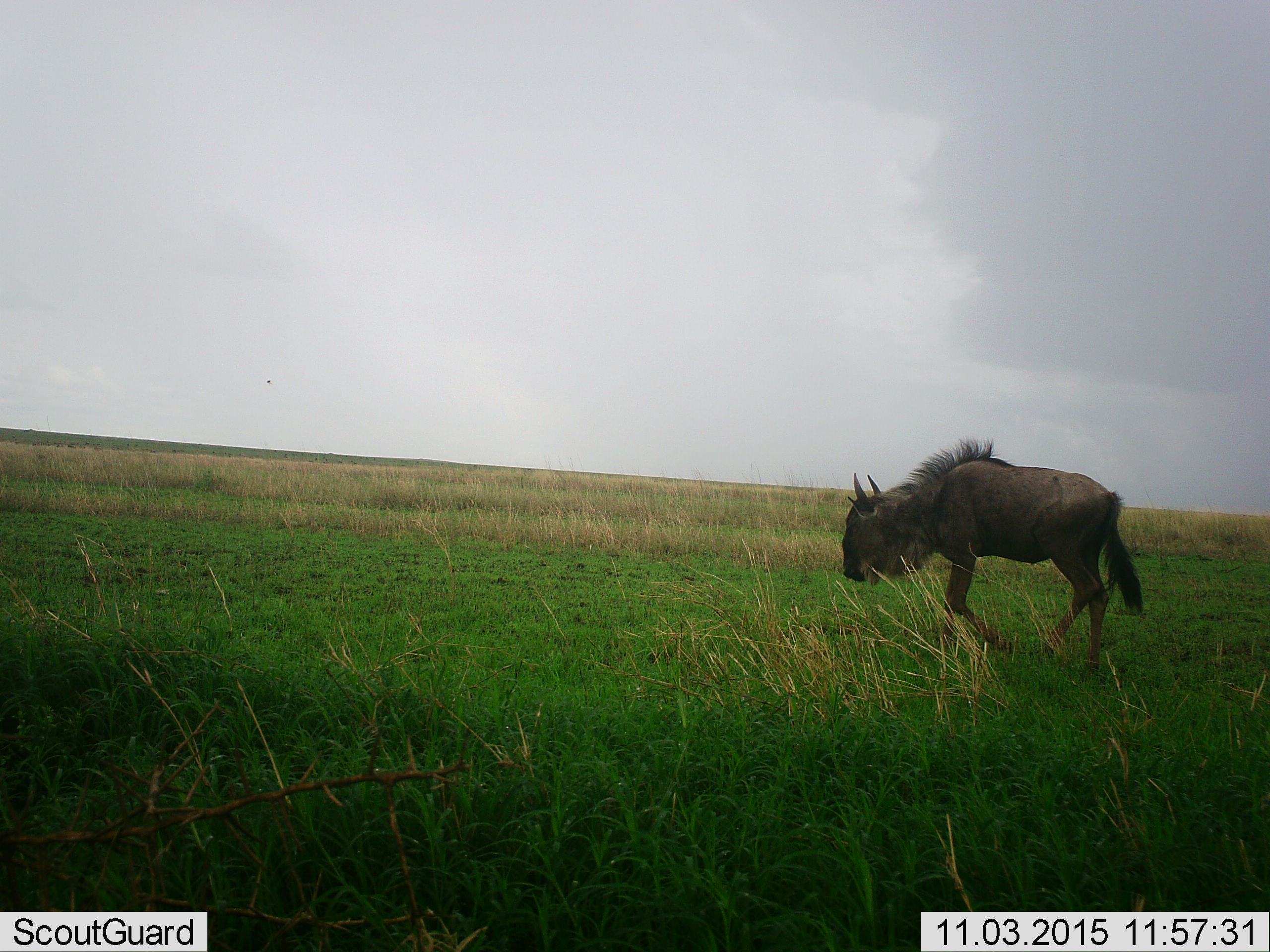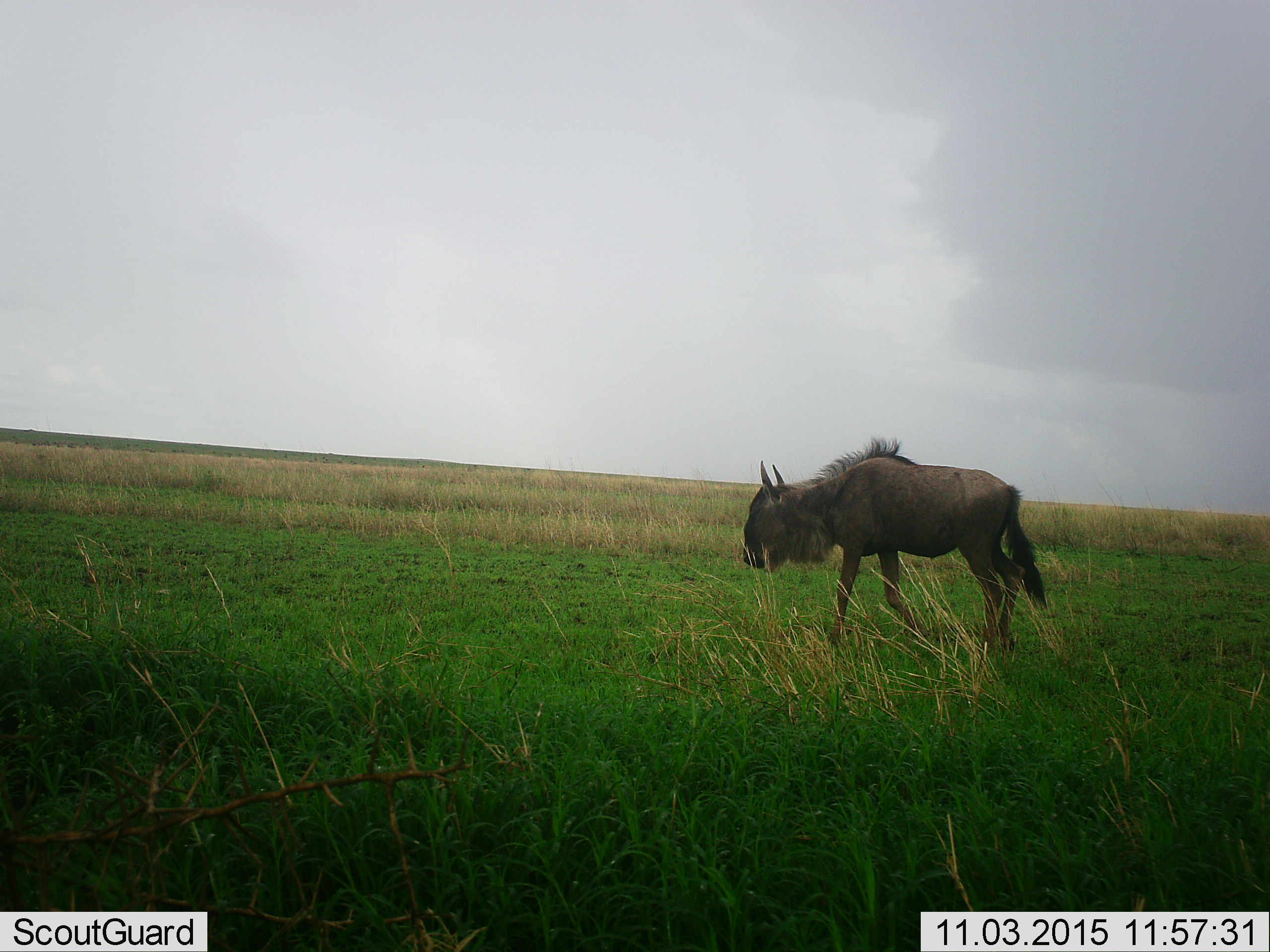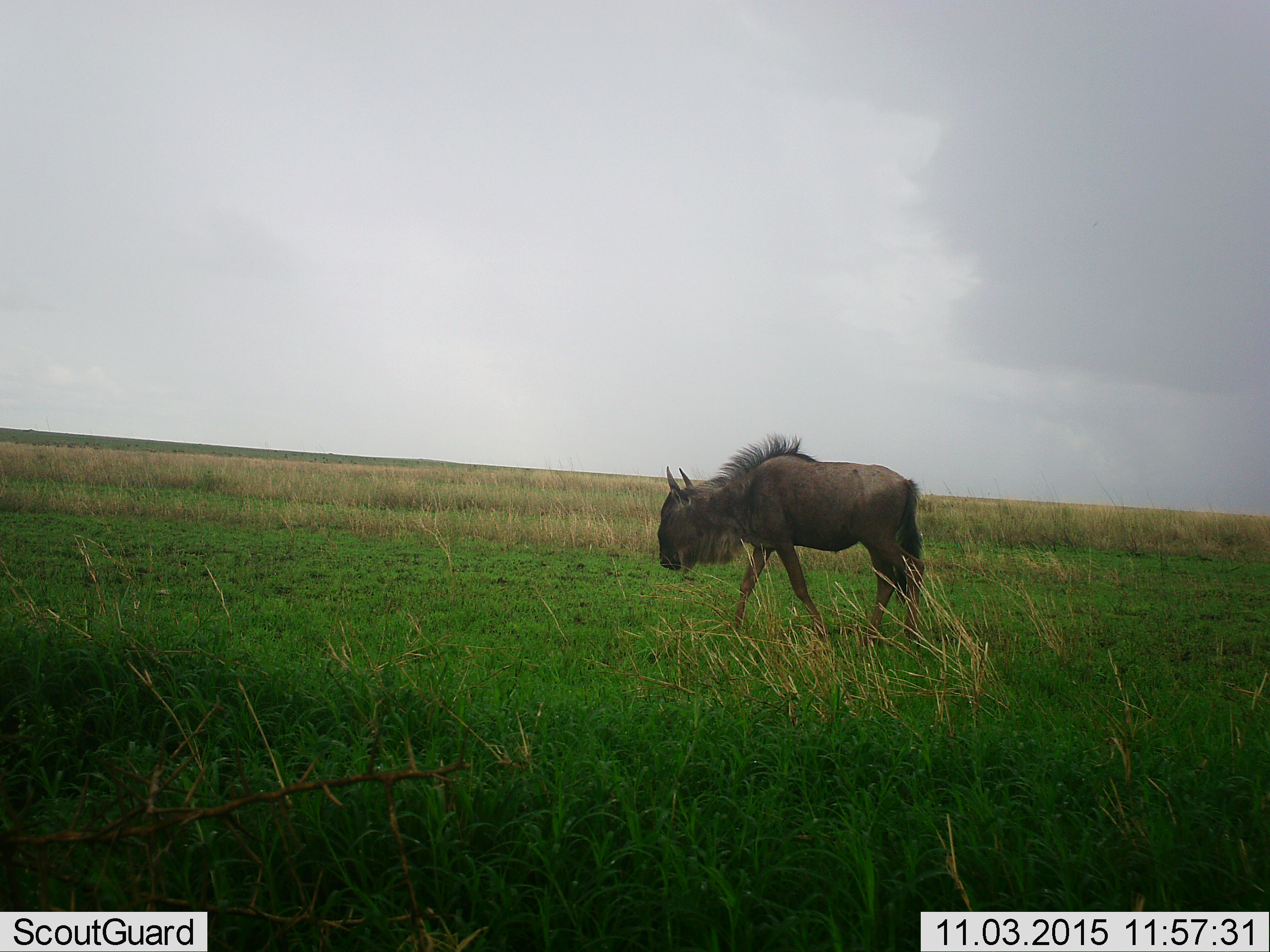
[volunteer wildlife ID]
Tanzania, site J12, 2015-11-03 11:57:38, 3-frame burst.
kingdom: Animalia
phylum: Chordata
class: Mammalia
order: Artiodactyla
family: Bovidae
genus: Connochaetes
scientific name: Connochaetes taurinus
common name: blue wildebeest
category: wildebeest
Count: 1.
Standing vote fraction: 25%.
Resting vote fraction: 0%.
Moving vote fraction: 88%.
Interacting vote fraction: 0%.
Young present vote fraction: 0%.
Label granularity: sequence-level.